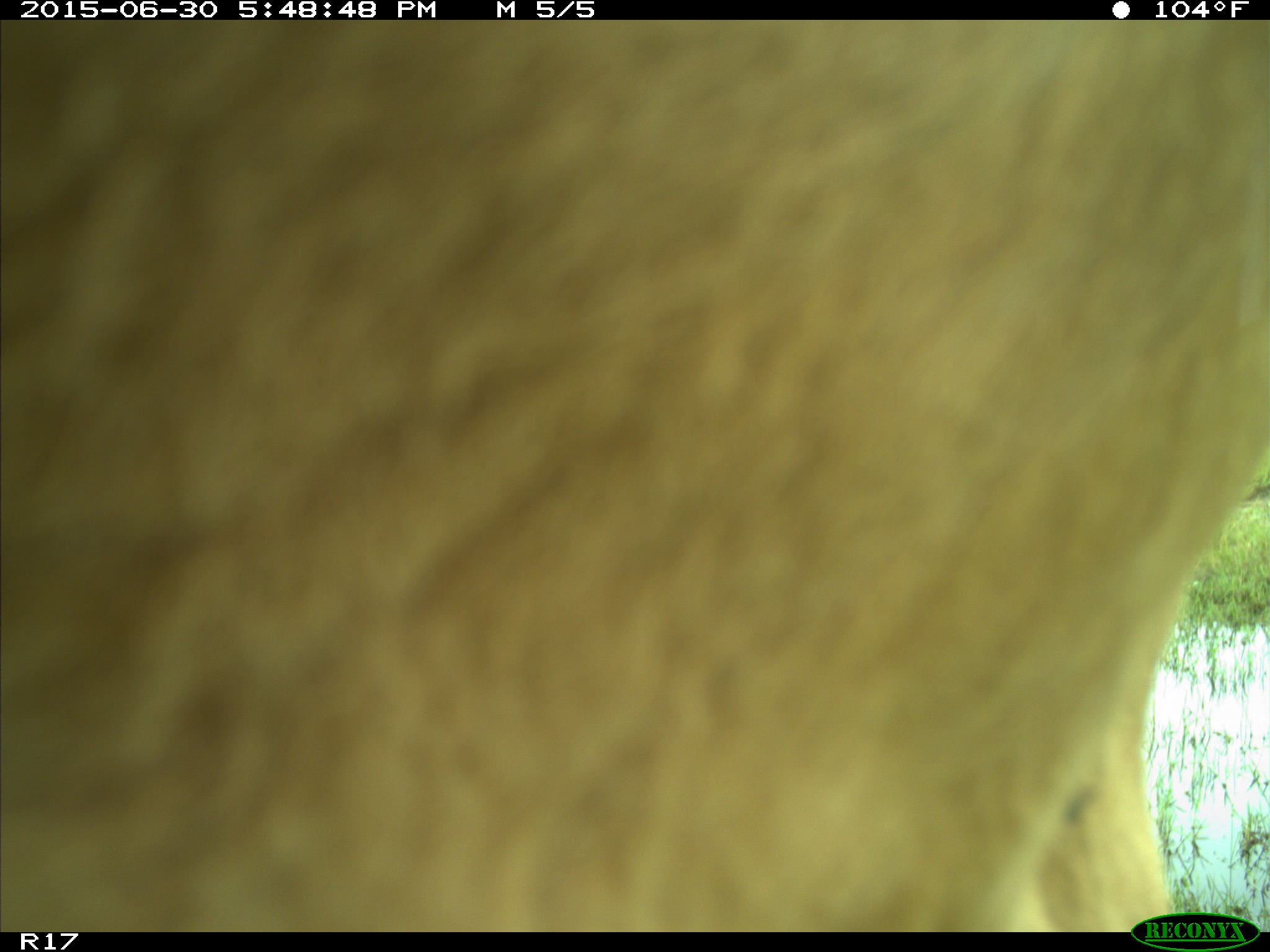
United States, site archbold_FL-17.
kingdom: Animalia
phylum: Chordata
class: Mammalia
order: Artiodactyla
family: Bovidae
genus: Bos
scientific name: Bos taurus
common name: domestic cow